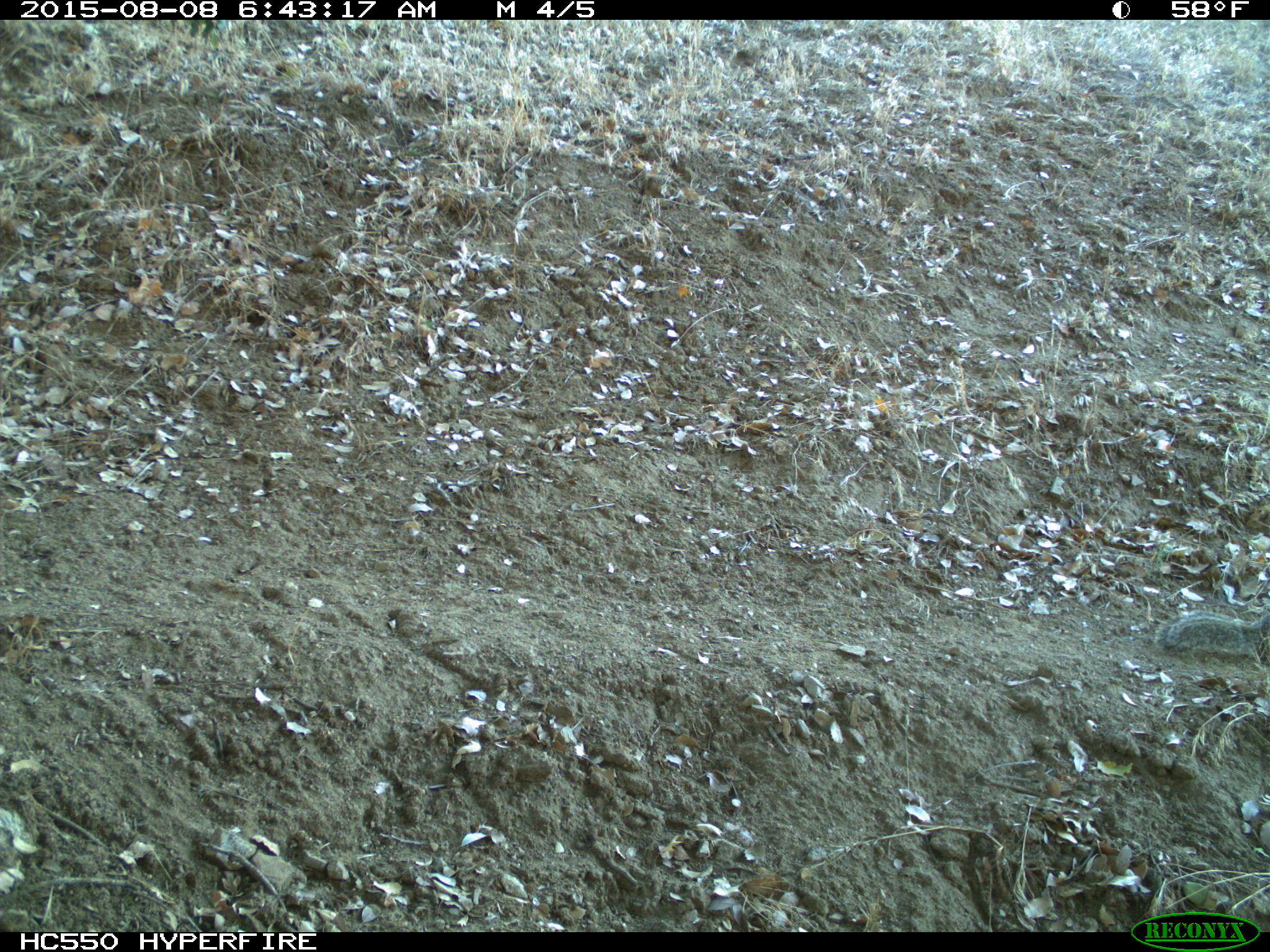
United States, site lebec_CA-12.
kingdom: Animalia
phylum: Chordata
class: Mammalia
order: Rodentia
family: Sciuridae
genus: Otospermophilus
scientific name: Otospermophilus beecheyi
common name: california ground squirrel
Otospermophilus beecheyi (california ground squirrel).